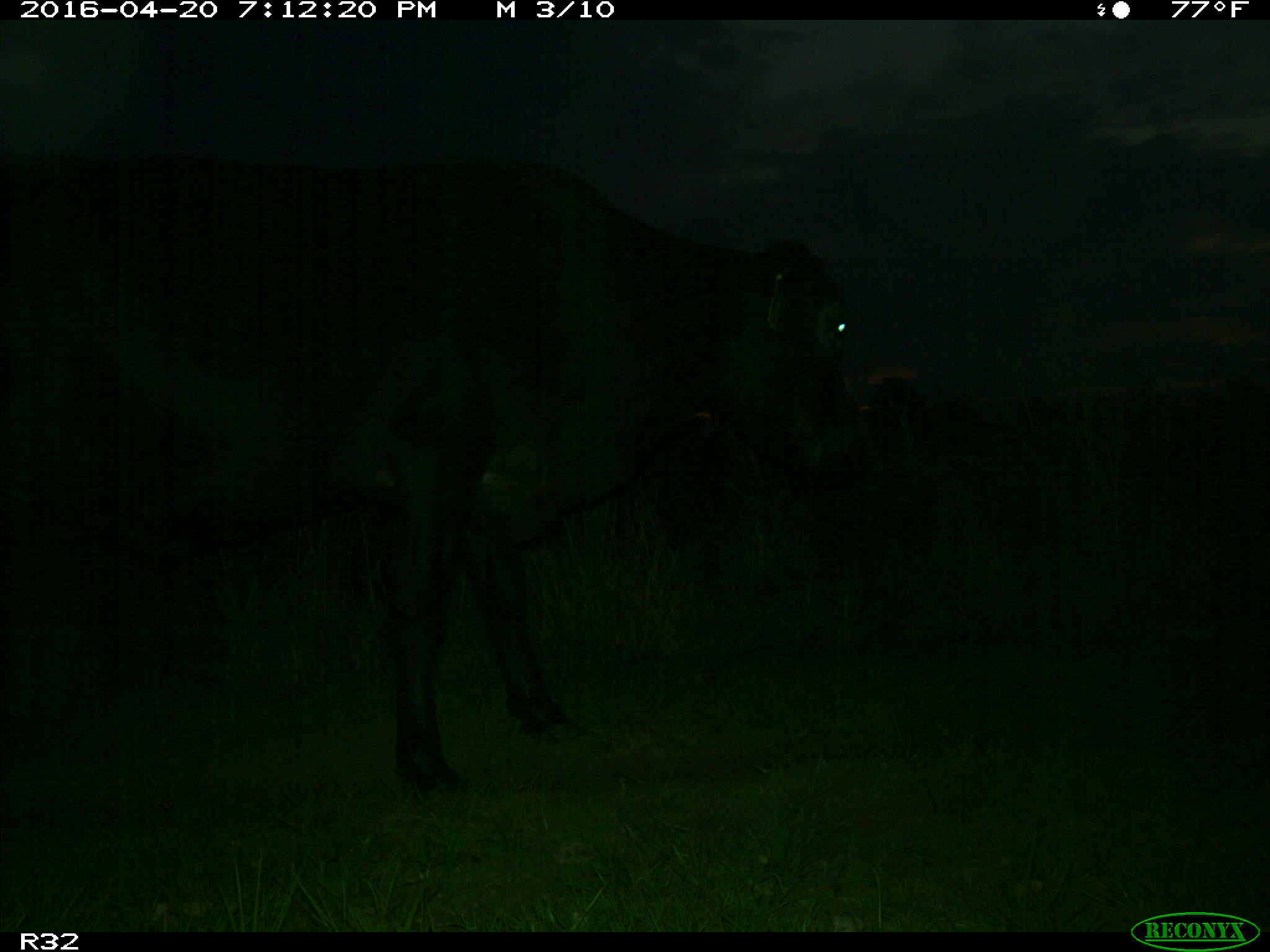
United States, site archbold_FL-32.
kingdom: Animalia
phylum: Chordata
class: Mammalia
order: Artiodactyla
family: Bovidae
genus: Bos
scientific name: Bos taurus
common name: domestic cow